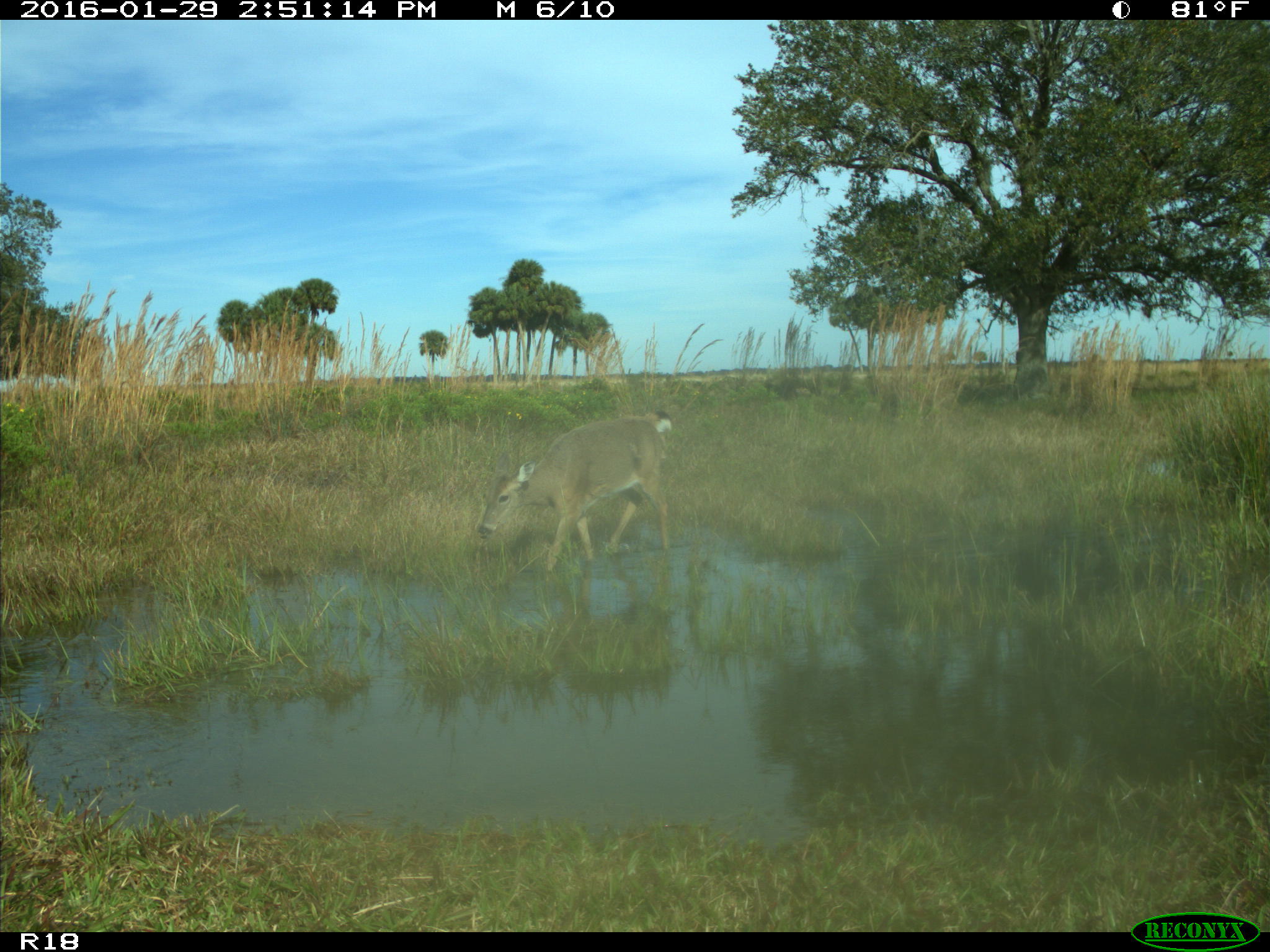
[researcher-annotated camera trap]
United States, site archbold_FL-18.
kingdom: Animalia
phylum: Chordata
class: Mammalia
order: Artiodactyla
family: Cervidae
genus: Odocoileus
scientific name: Odocoileus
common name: deer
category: unidentified deer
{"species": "unidentified deer (deer) (Odocoileus)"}